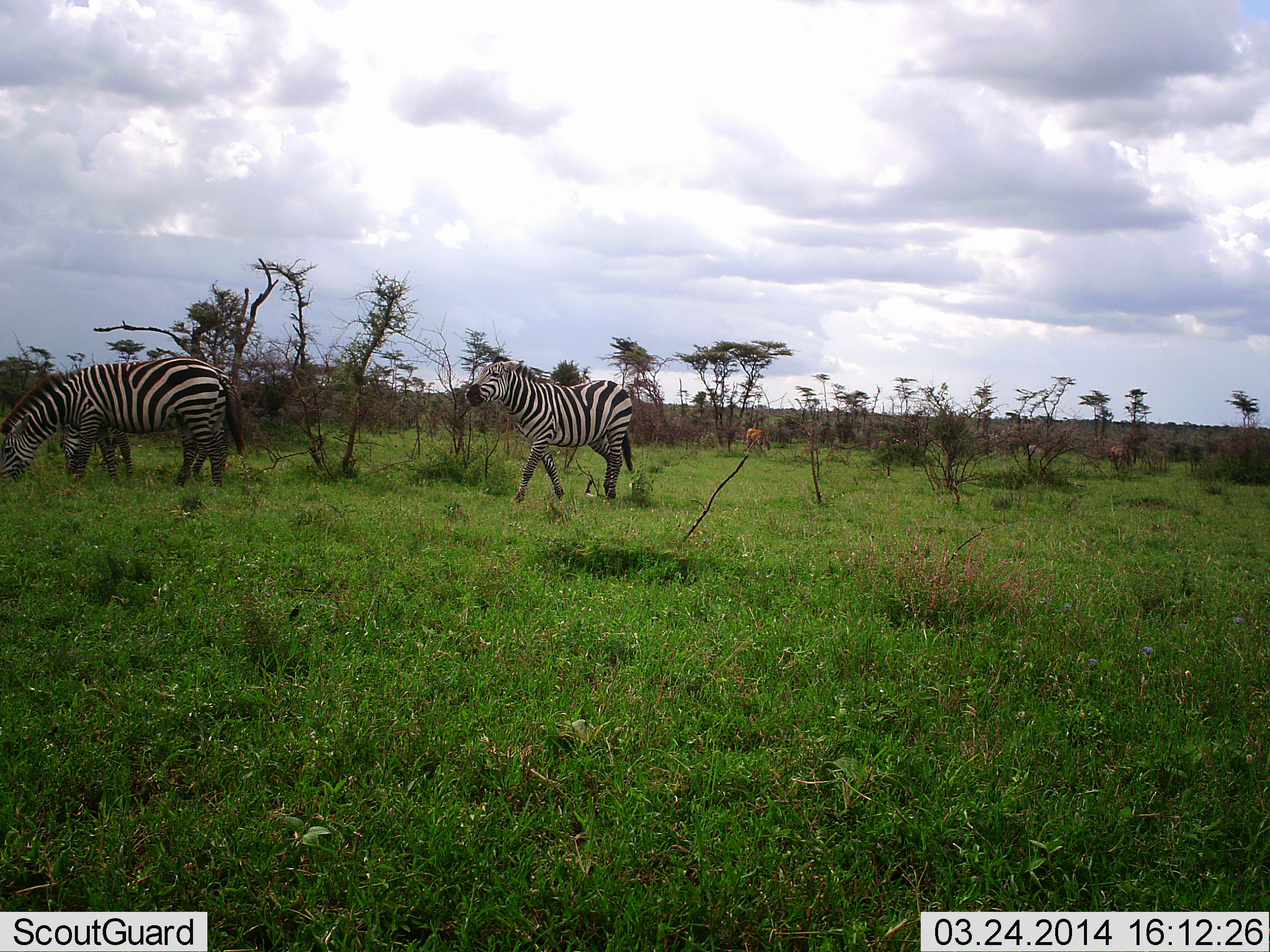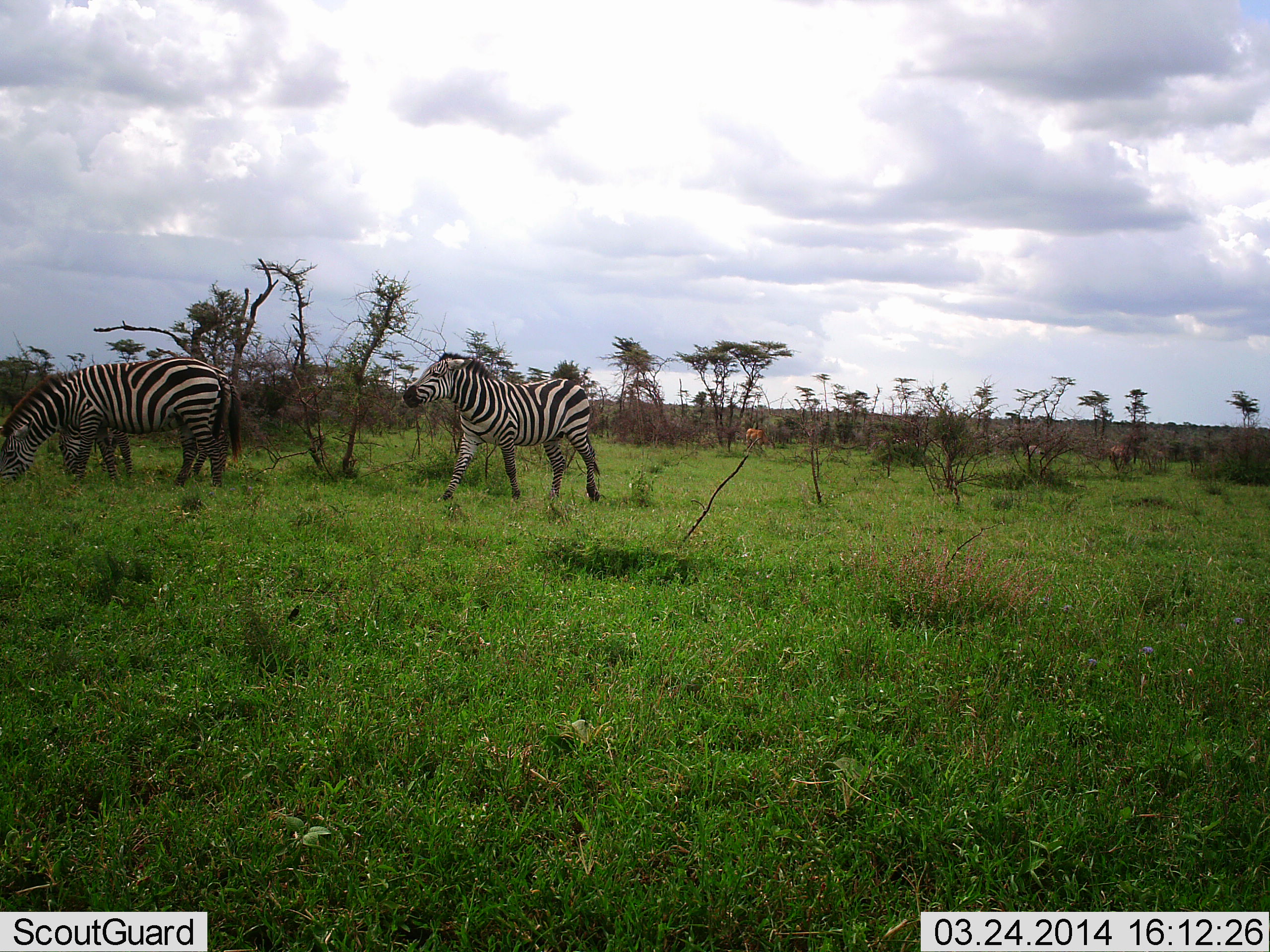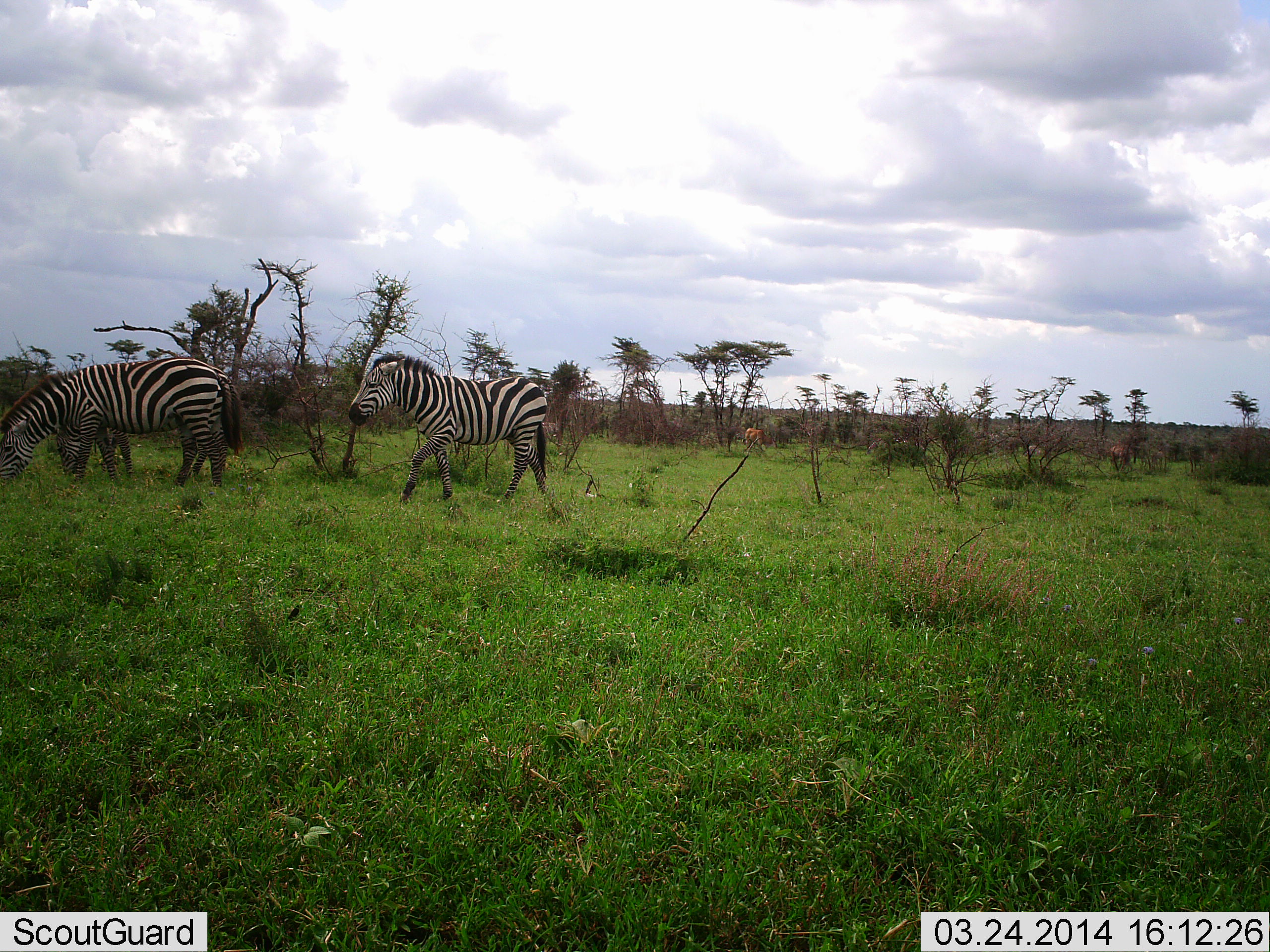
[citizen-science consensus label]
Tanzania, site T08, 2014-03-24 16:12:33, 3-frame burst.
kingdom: Animalia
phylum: Chordata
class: Mammalia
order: Perissodactyla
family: Equidae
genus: Equus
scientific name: Equus quagga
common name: plains zebra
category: zebra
Zebra (plains zebra) (Equus quagga), count 3. Behavior (volunteer vote fractions): standing 42%, resting 0%, moving 75%, interacting 0%. Young present (vote fraction): 0%. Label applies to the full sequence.